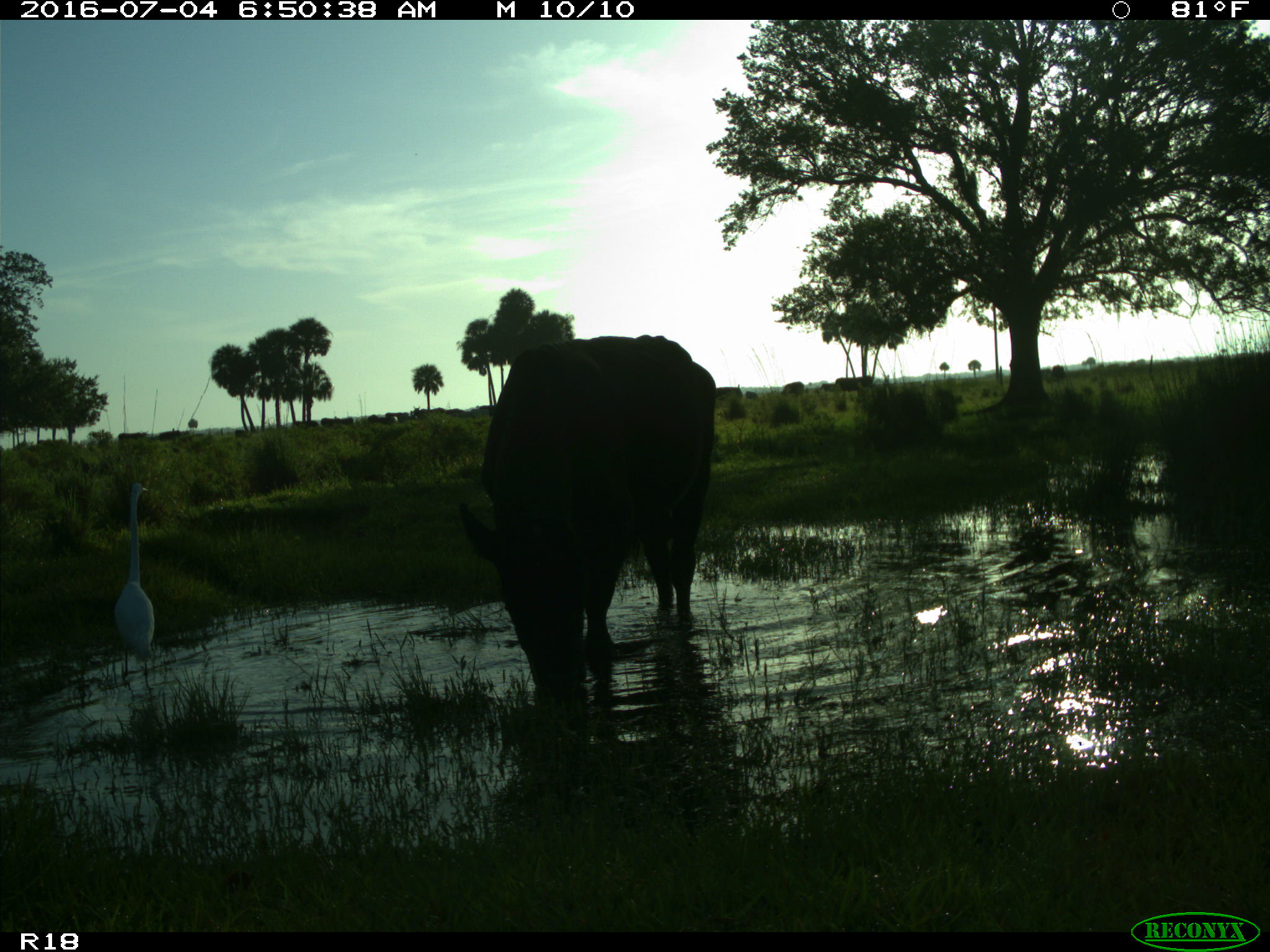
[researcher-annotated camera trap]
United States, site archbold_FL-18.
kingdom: Animalia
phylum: Chordata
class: Mammalia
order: Artiodactyla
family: Bovidae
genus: Bos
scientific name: Bos taurus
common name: domestic cow